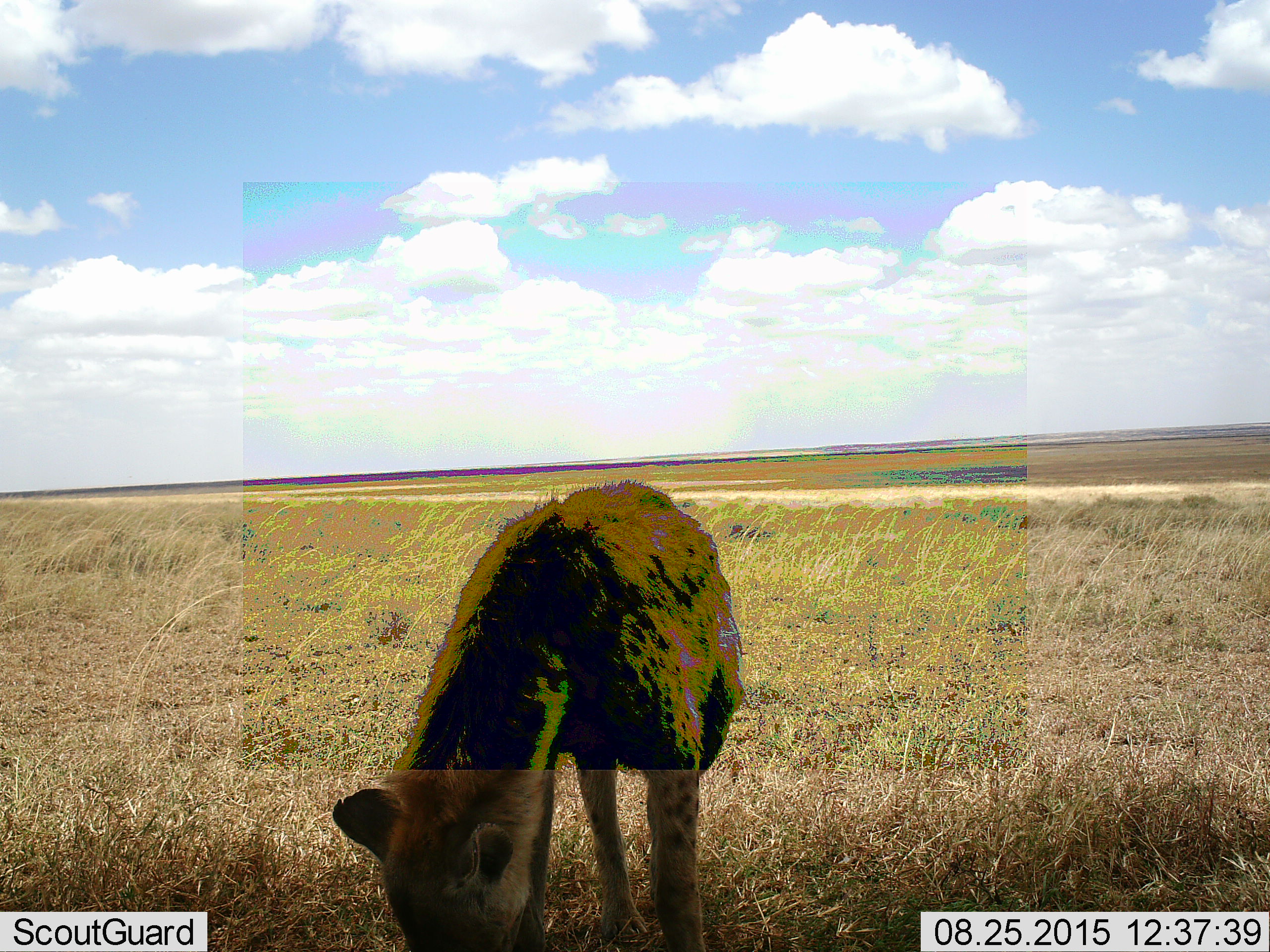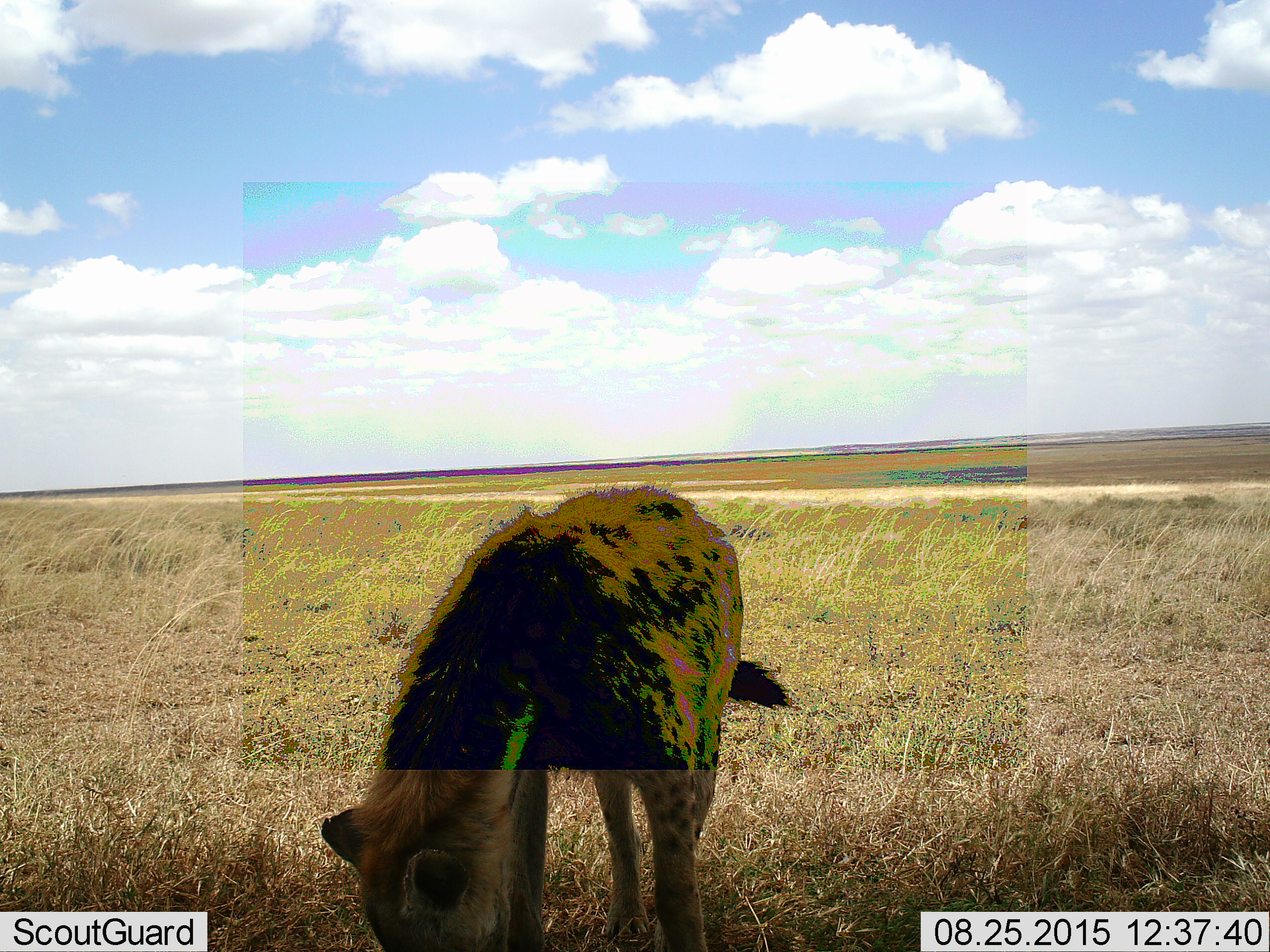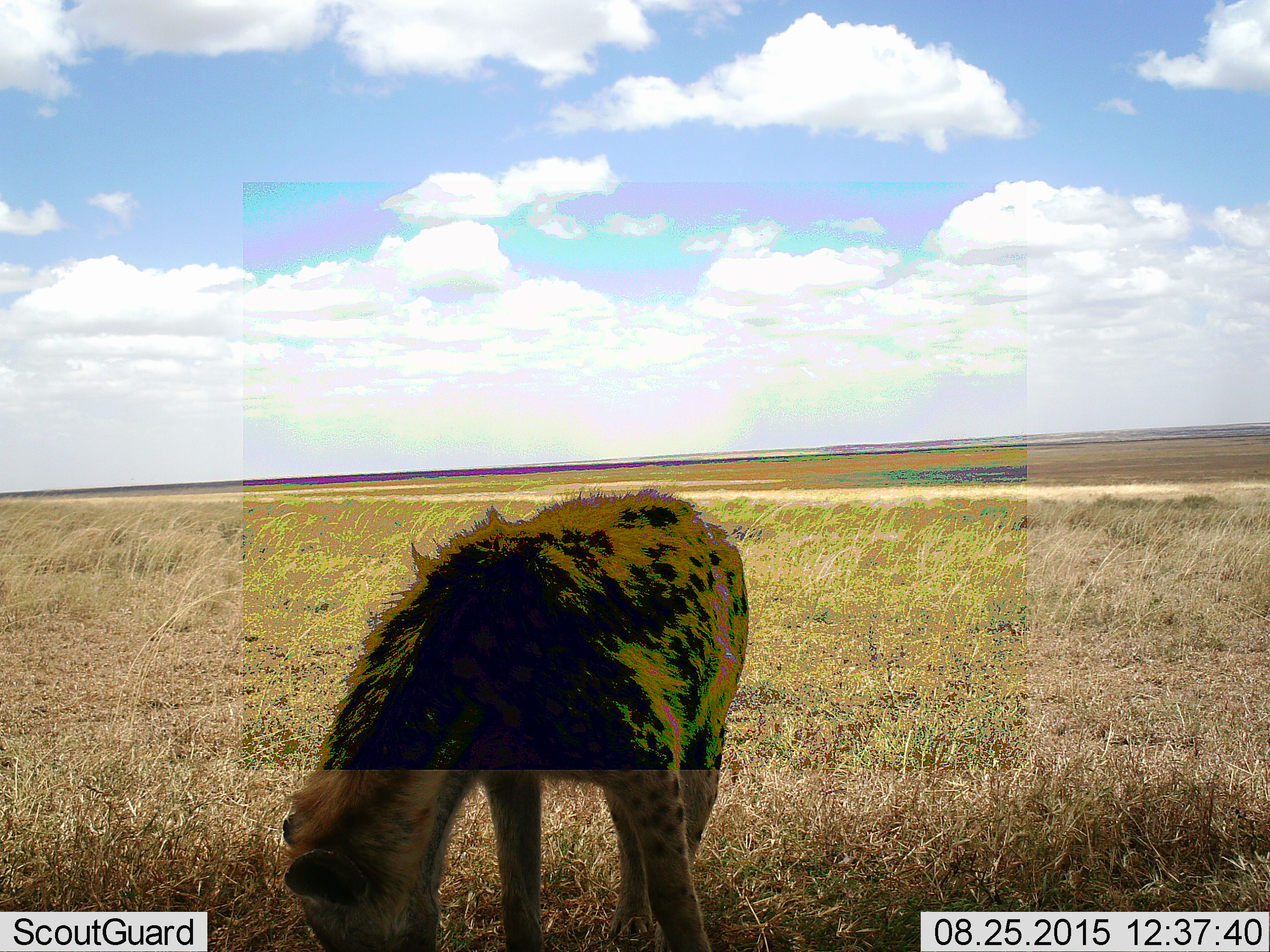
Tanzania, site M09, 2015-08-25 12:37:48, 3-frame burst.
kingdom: Animalia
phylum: Chordata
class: Mammalia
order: Carnivora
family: Hyaenidae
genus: Crocuta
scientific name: Crocuta crocuta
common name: spotted hyena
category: hyenaspotted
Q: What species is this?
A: Hyenaspotted (spotted hyena) (Crocuta crocuta).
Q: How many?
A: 1.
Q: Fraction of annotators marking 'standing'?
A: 50%.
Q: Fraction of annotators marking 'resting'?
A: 0%.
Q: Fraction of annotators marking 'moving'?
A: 12%.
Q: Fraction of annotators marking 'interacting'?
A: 0%.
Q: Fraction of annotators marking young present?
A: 0%.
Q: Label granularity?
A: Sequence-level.